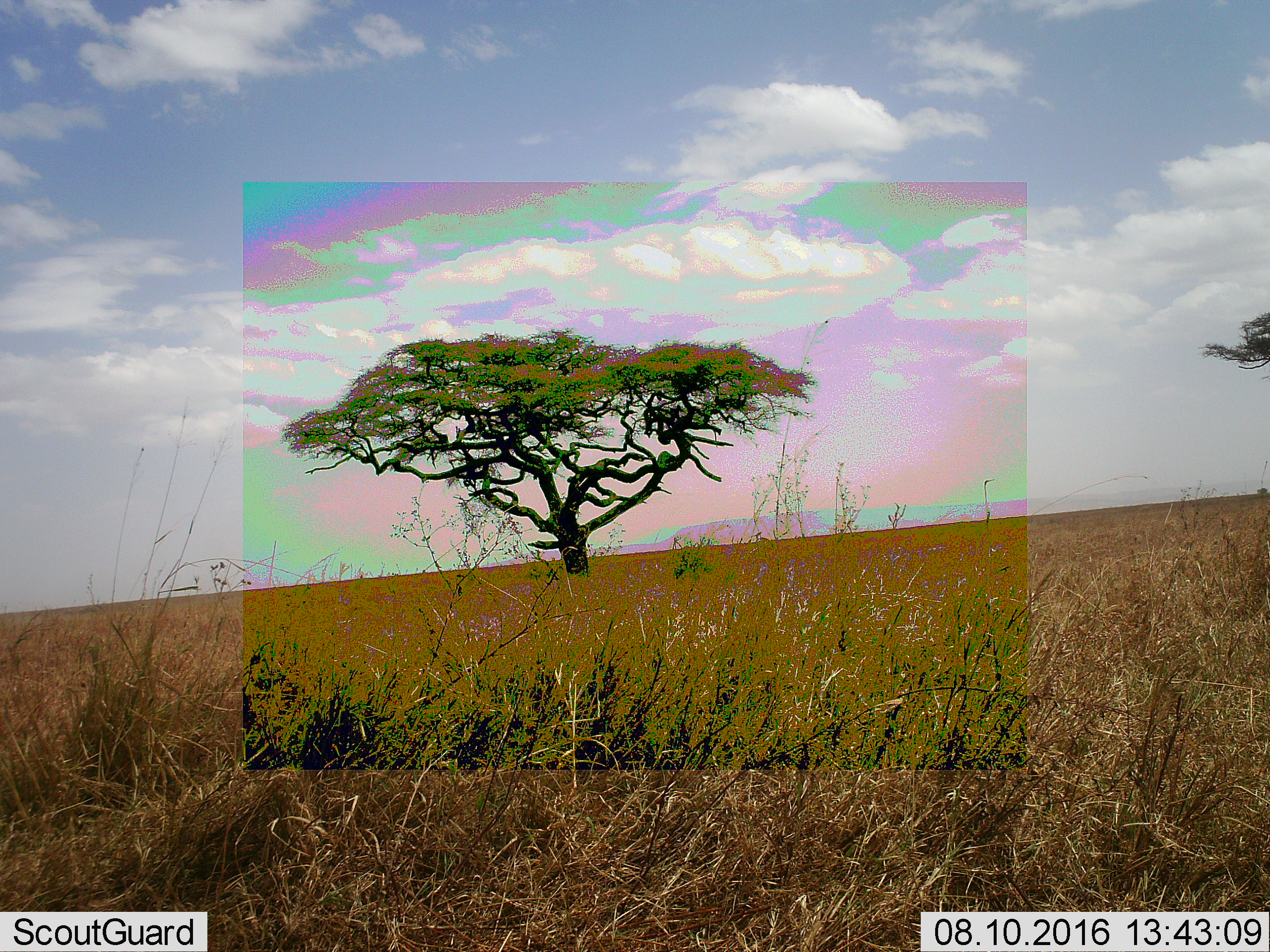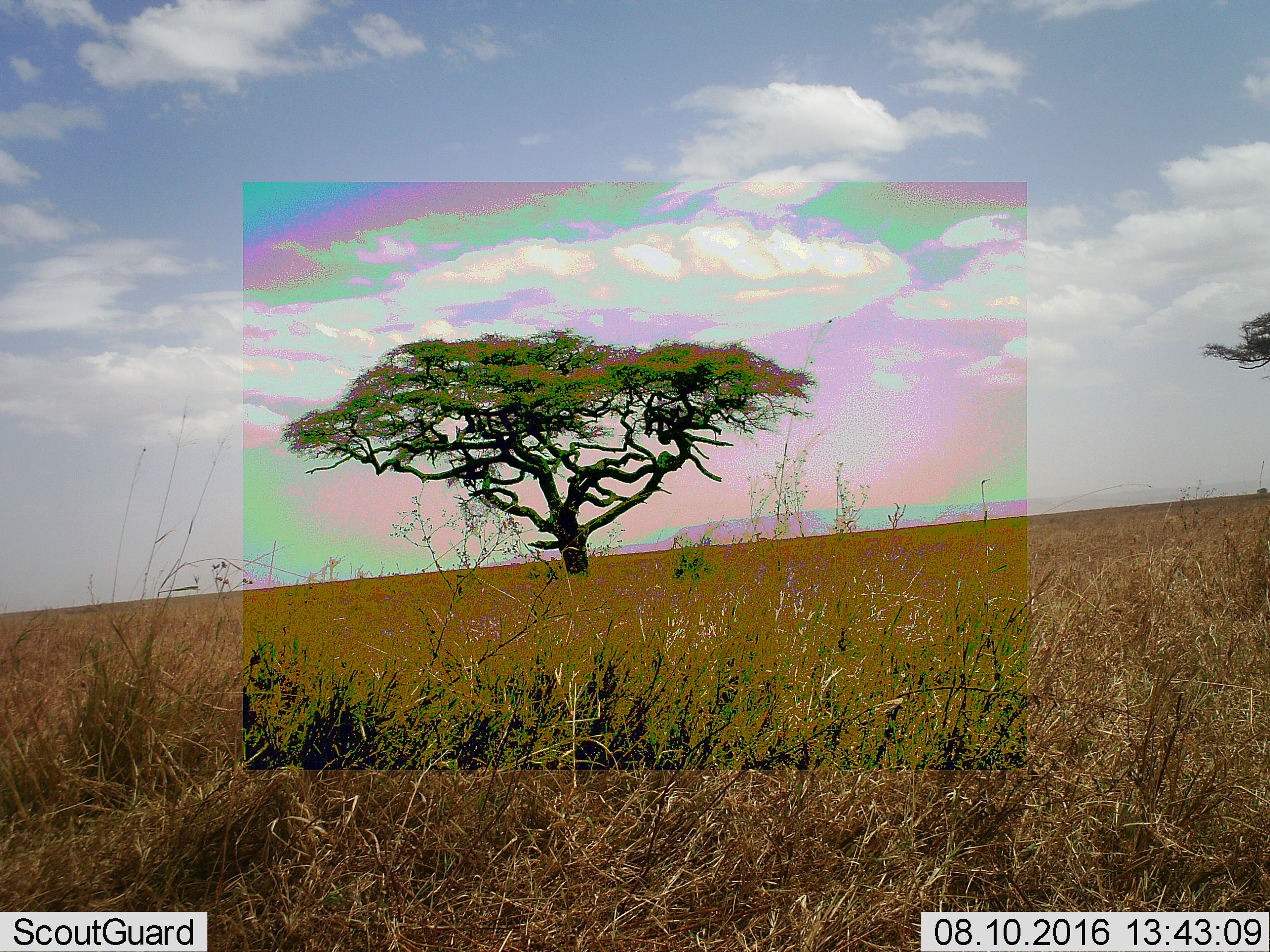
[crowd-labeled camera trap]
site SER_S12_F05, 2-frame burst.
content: unidentified animal